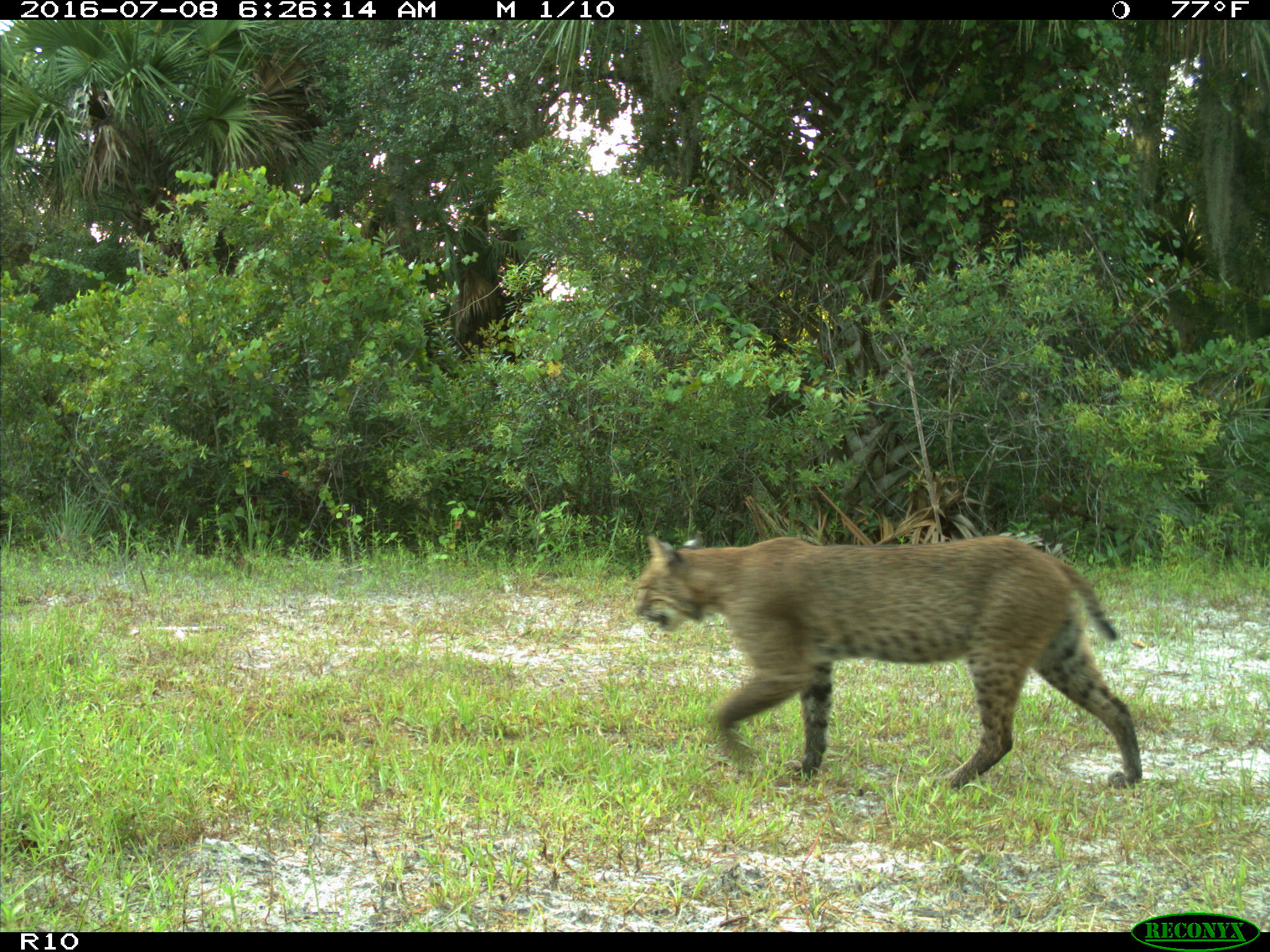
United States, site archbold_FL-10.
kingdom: Animalia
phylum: Chordata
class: Mammalia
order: Carnivora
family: Felidae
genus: Lynx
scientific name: Lynx rufus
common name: bobcat